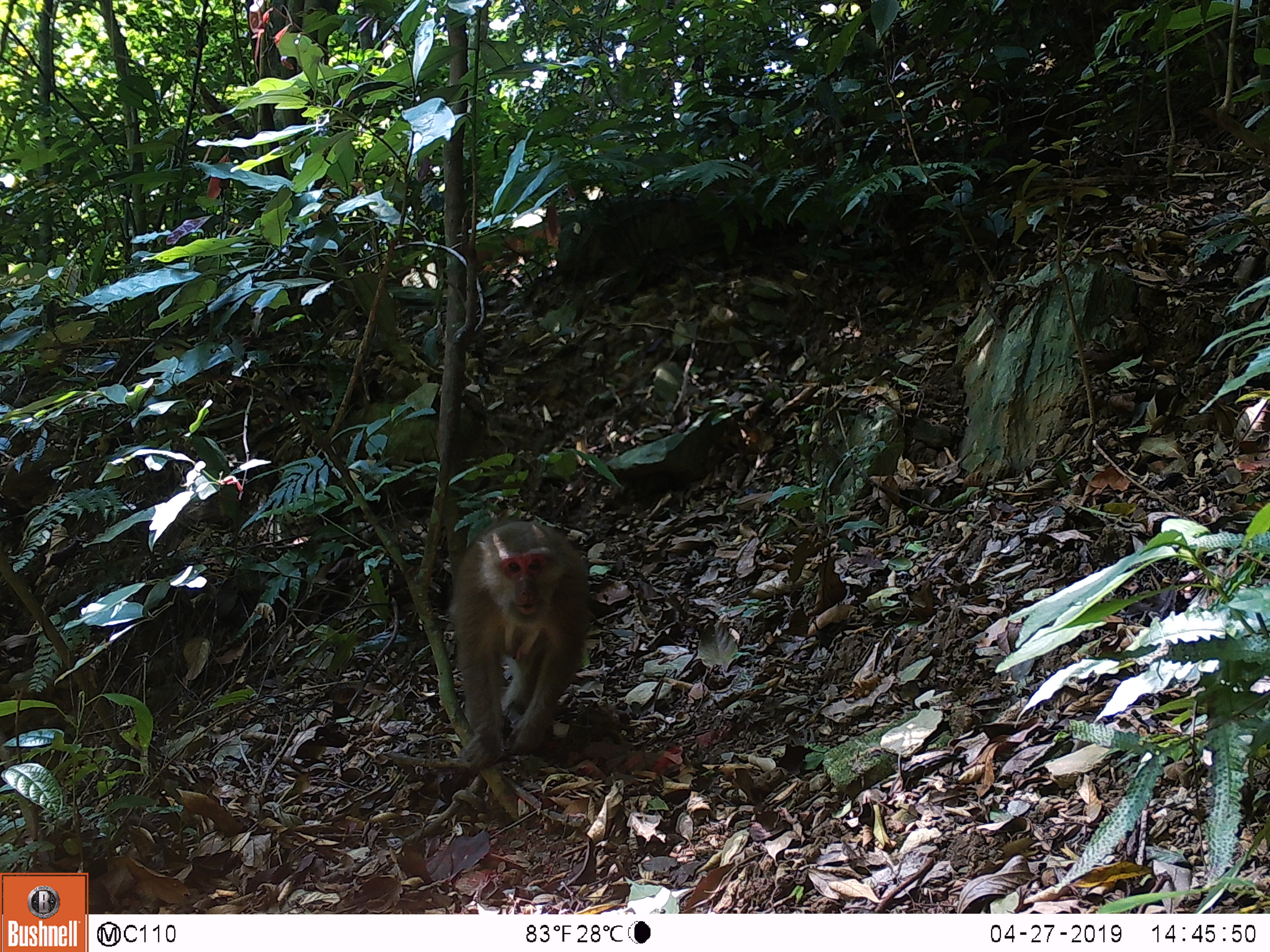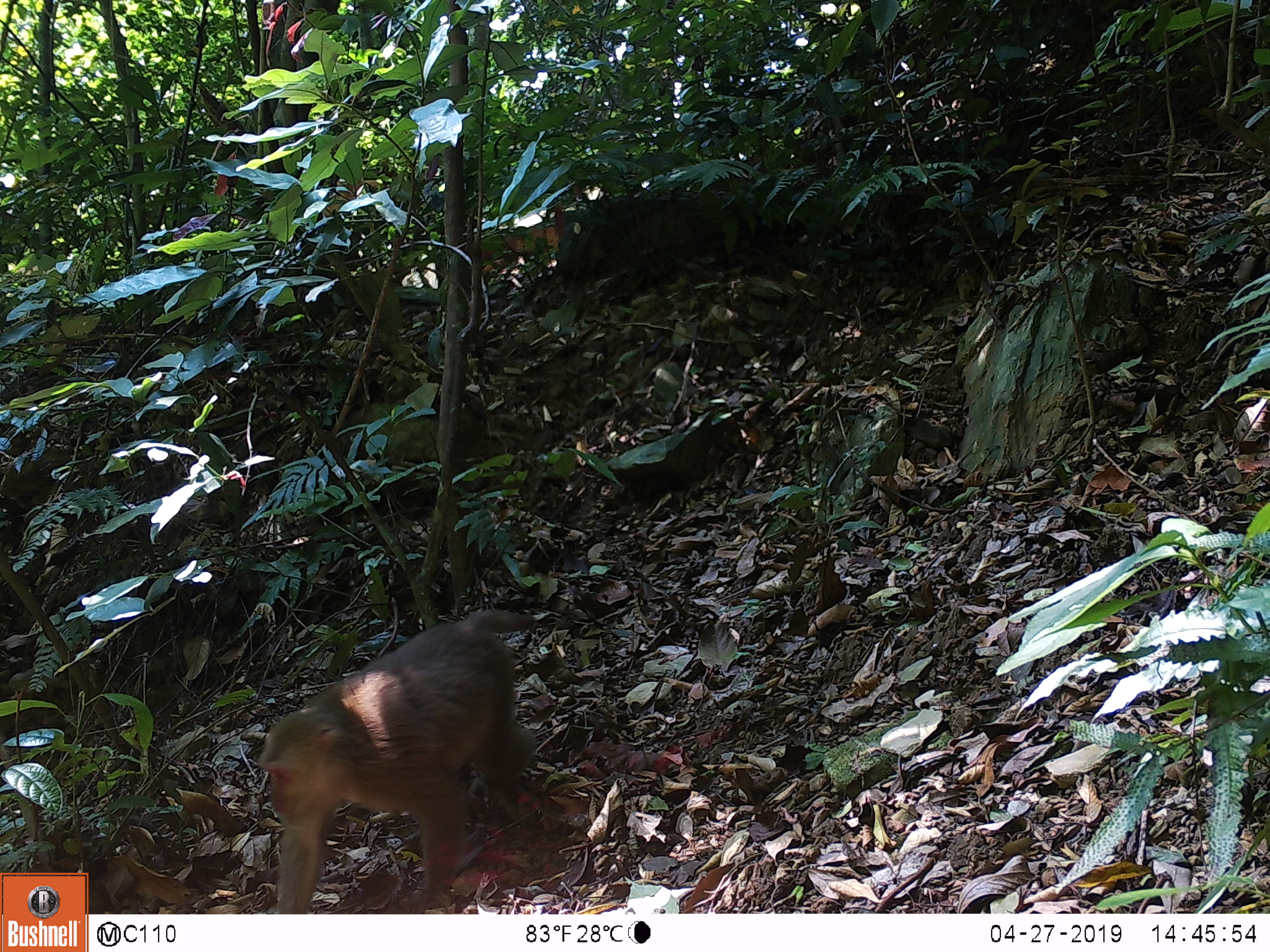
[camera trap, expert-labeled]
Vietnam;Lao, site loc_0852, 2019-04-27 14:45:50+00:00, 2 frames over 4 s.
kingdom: Animalia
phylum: Chordata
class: Mammalia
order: Primates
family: Cercopithecidae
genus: Macaca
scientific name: Macaca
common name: macaque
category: macaque not stump tailed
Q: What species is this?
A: Macaque not stump tailed (macaque) (Macaca).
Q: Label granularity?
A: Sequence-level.